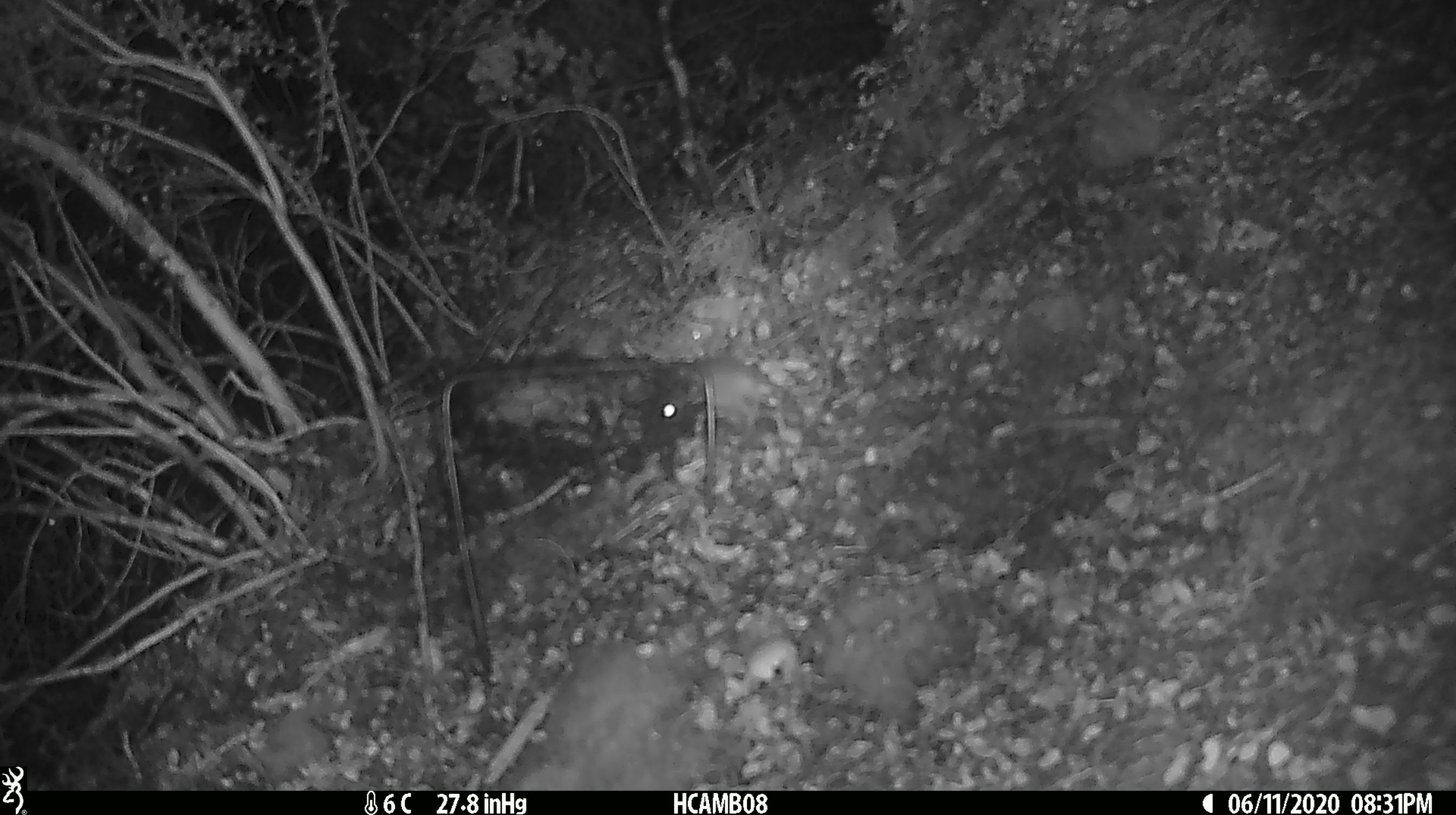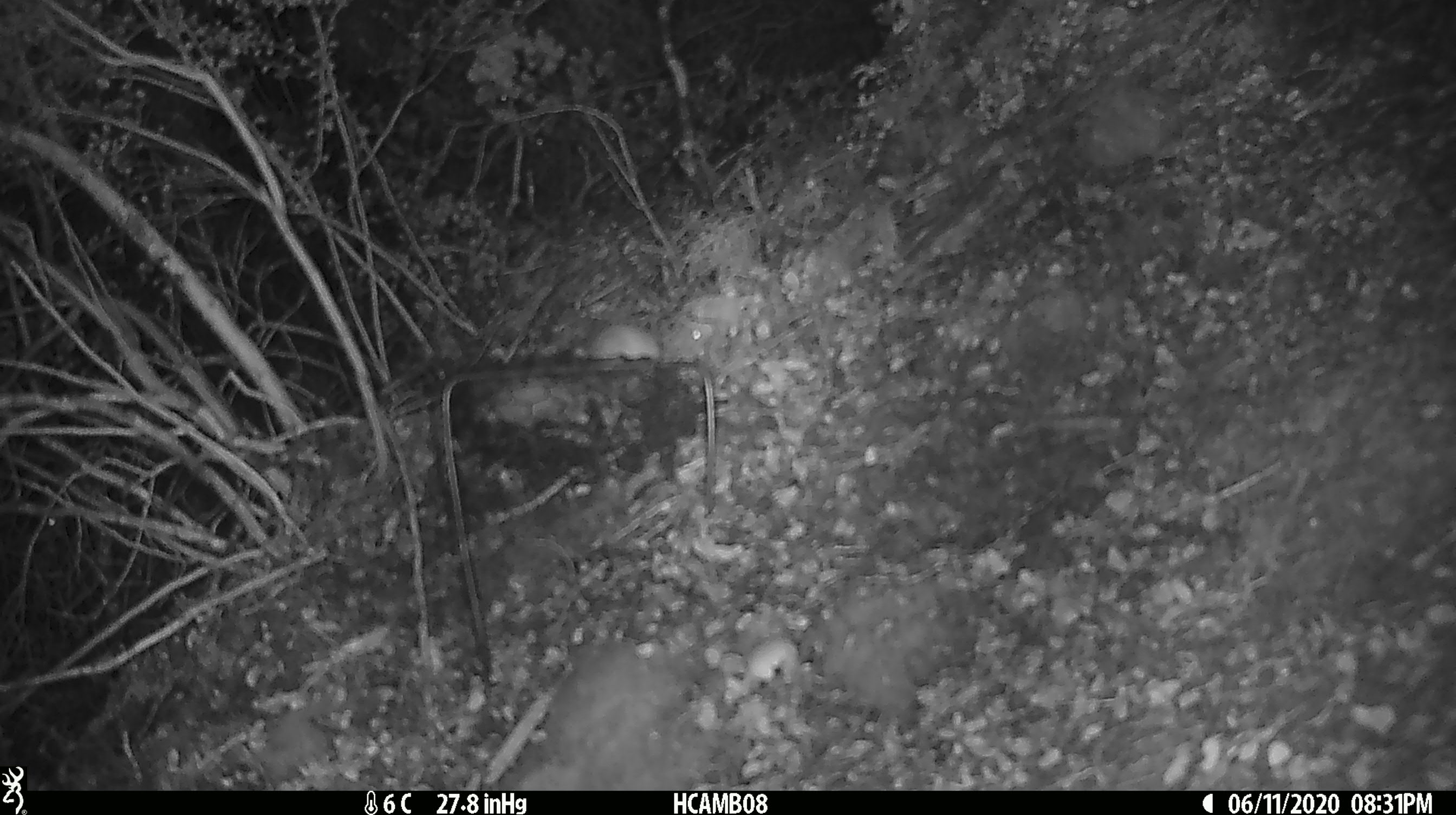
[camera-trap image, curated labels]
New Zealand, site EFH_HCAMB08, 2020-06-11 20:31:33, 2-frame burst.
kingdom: Animalia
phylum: Chordata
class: Mammalia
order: Rodentia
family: Muridae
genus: Mus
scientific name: Mus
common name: mouse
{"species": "mouse (Mus)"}